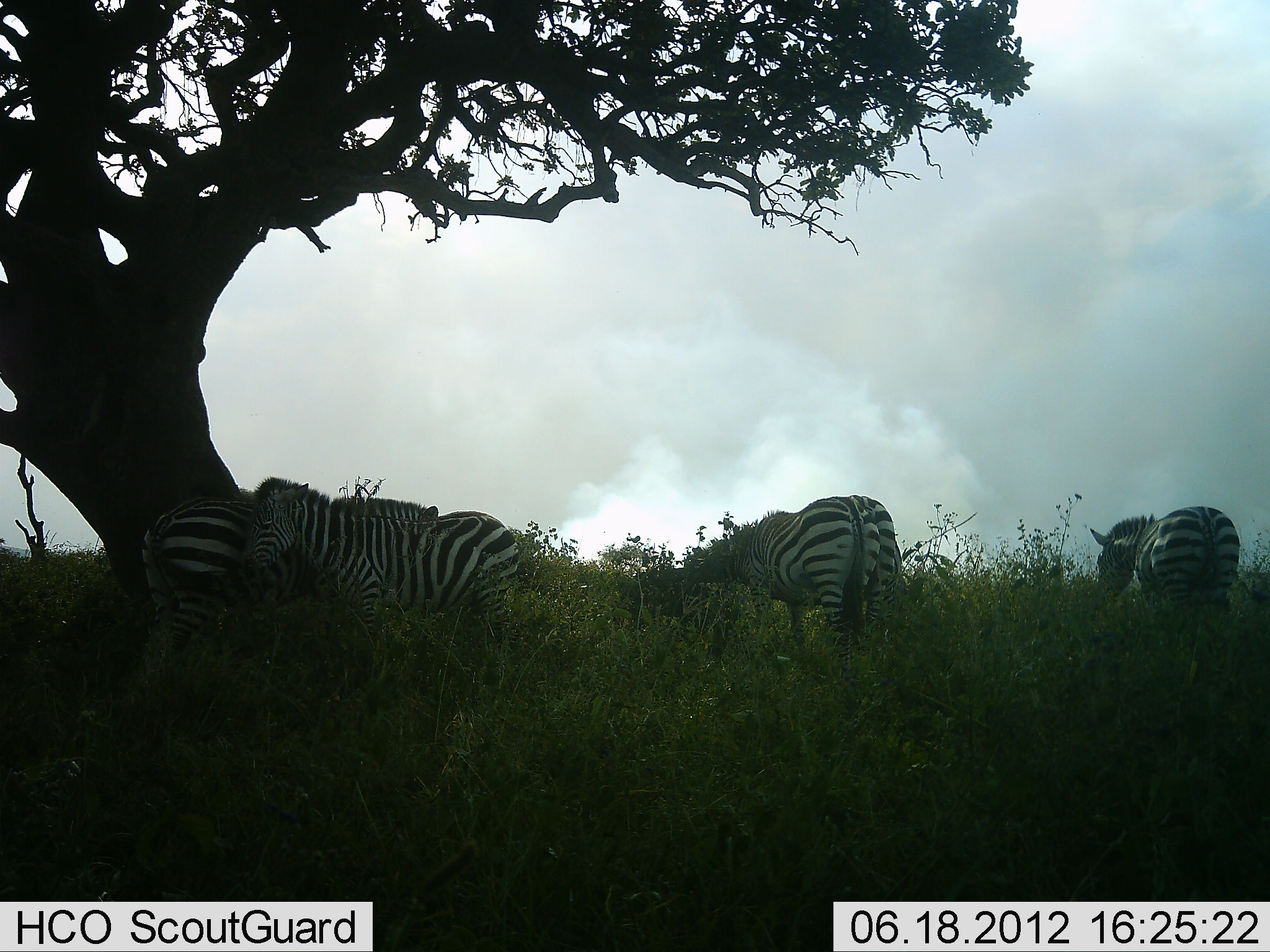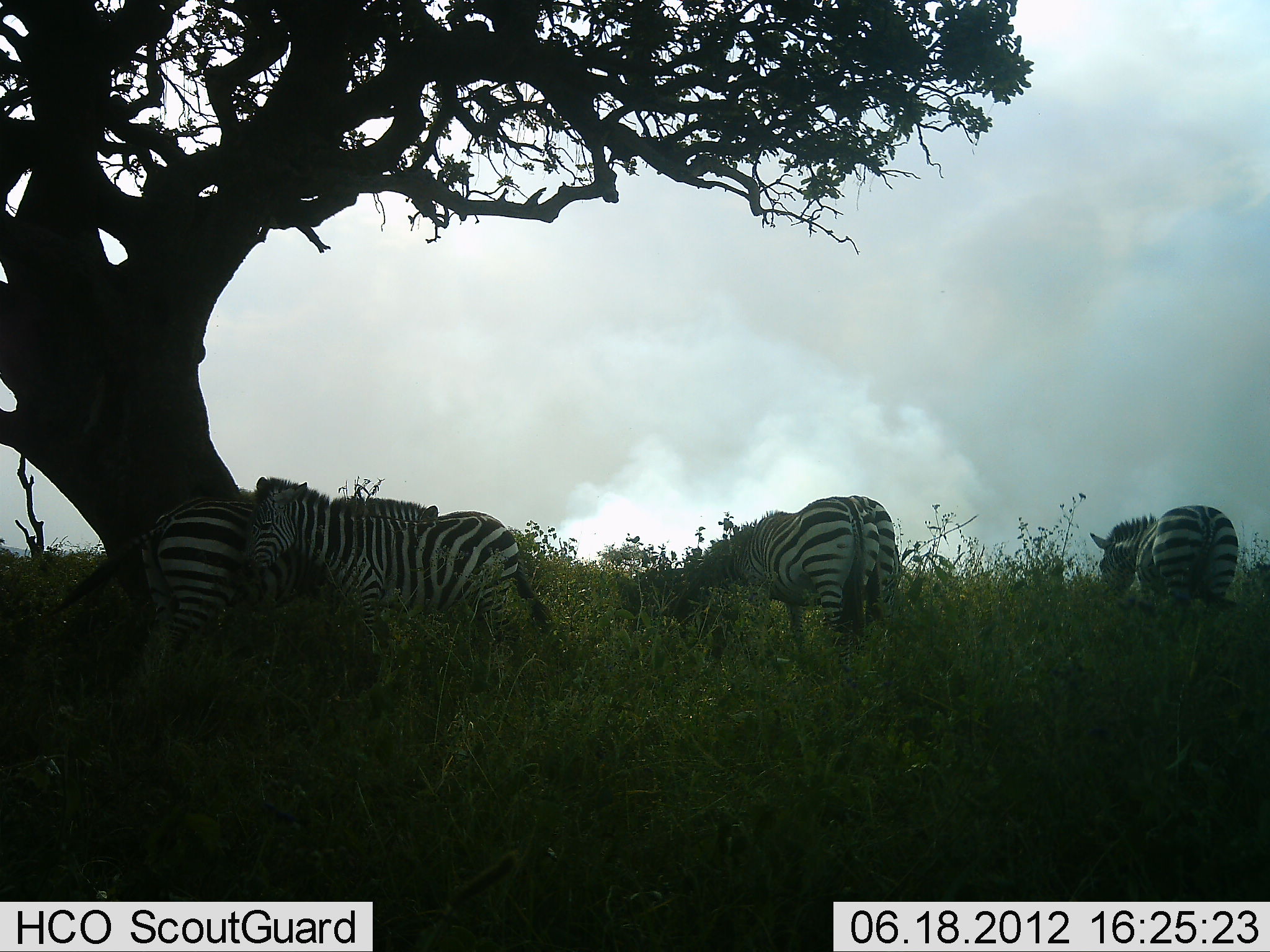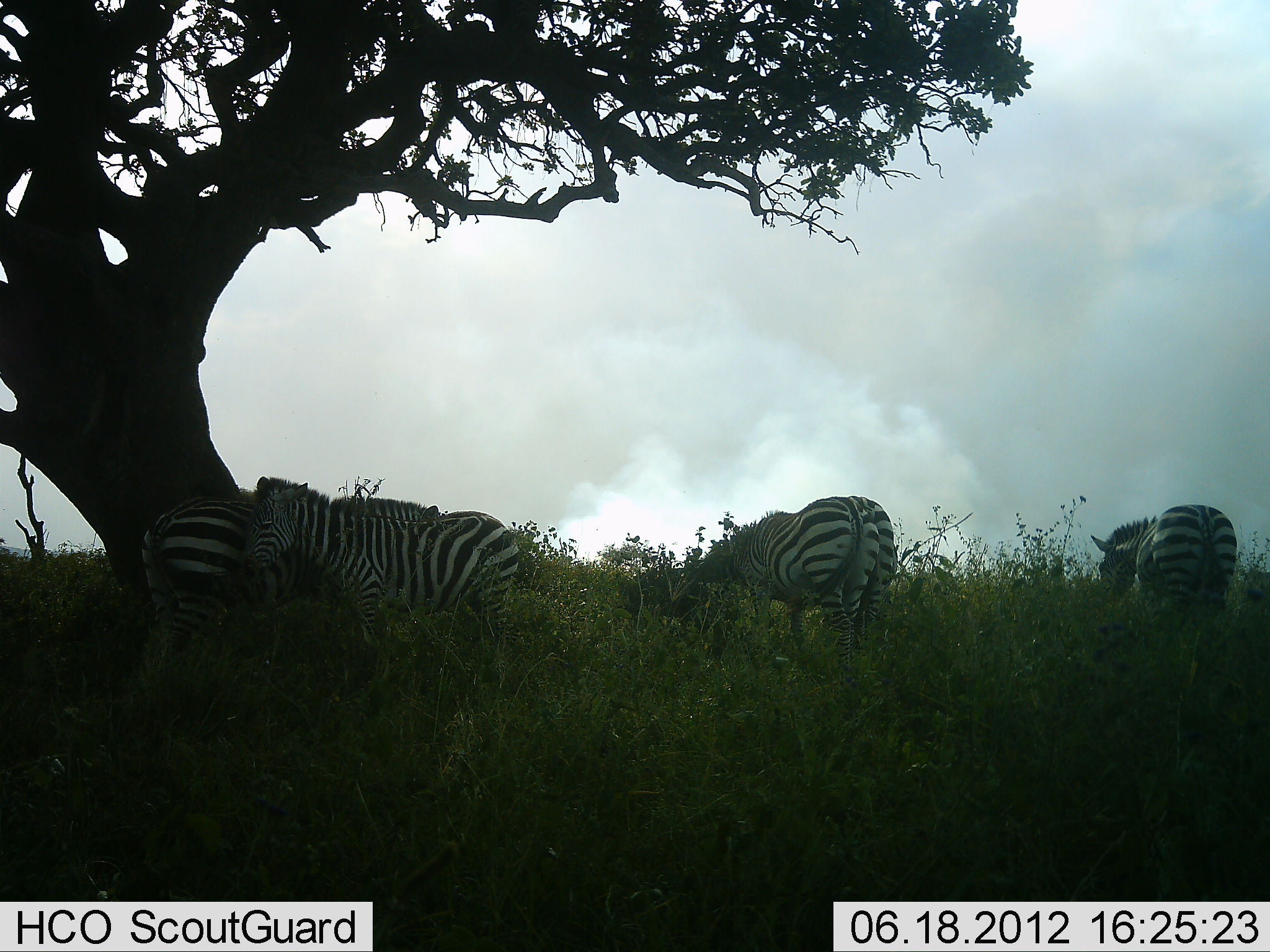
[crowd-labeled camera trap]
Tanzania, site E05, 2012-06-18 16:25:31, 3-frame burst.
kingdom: Animalia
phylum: Chordata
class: Mammalia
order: Perissodactyla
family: Equidae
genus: Equus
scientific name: Equus quagga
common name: plains zebra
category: zebra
Zebra (plains zebra) (Equus quagga), count 4. Behavior (volunteer vote fractions): standing 70%, resting 10%, moving 0%, interacting 20%. Young present (vote fraction): 0%. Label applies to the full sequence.